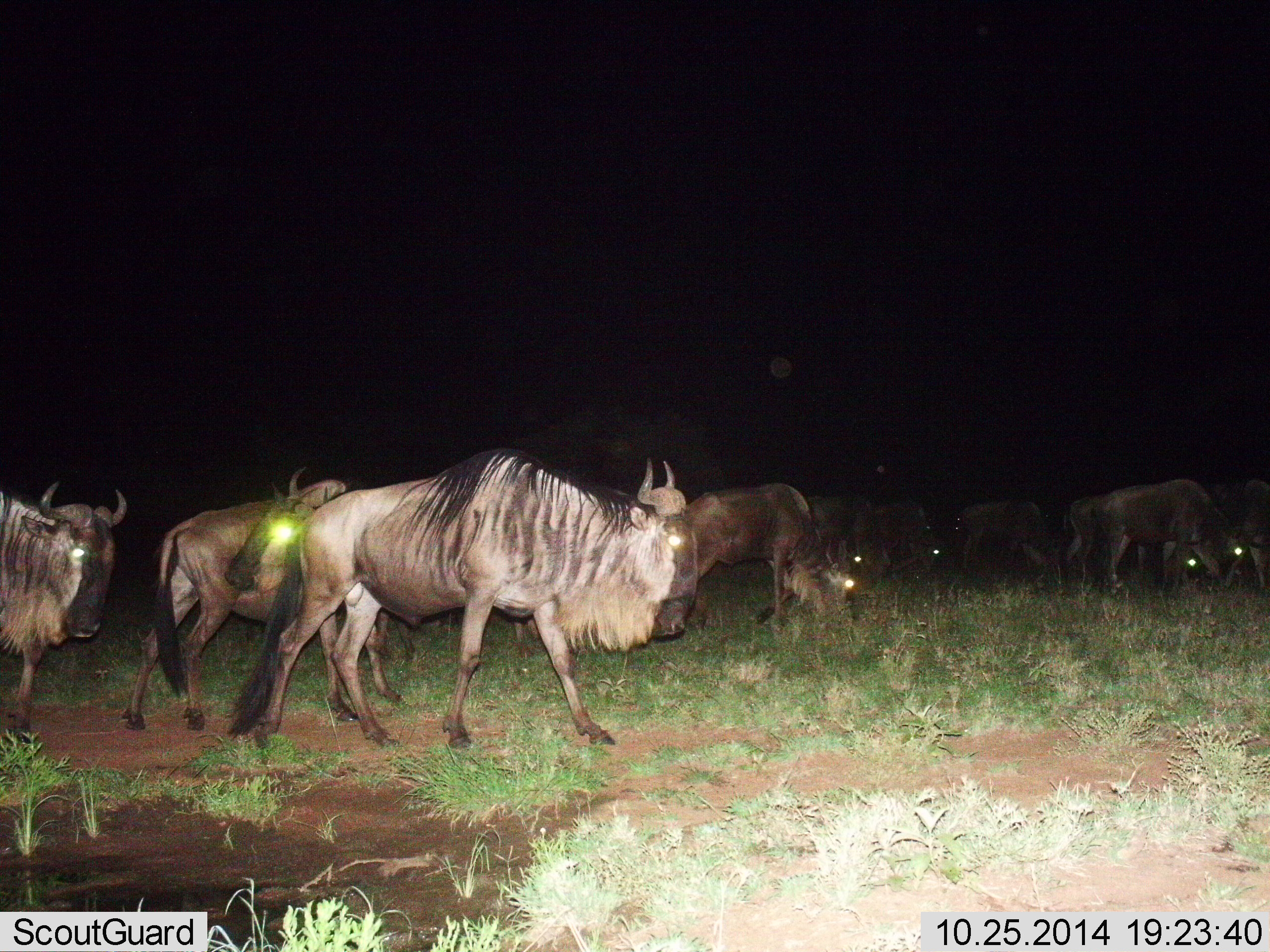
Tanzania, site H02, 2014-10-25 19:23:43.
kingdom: Animalia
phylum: Chordata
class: Mammalia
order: Artiodactyla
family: Bovidae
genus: Connochaetes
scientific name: Connochaetes taurinus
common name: blue wildebeest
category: wildebeest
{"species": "wildebeest (blue wildebeest) (Connochaetes taurinus)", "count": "11-50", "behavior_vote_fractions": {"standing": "20%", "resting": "0%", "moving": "70%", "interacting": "0%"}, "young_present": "0%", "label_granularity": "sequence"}